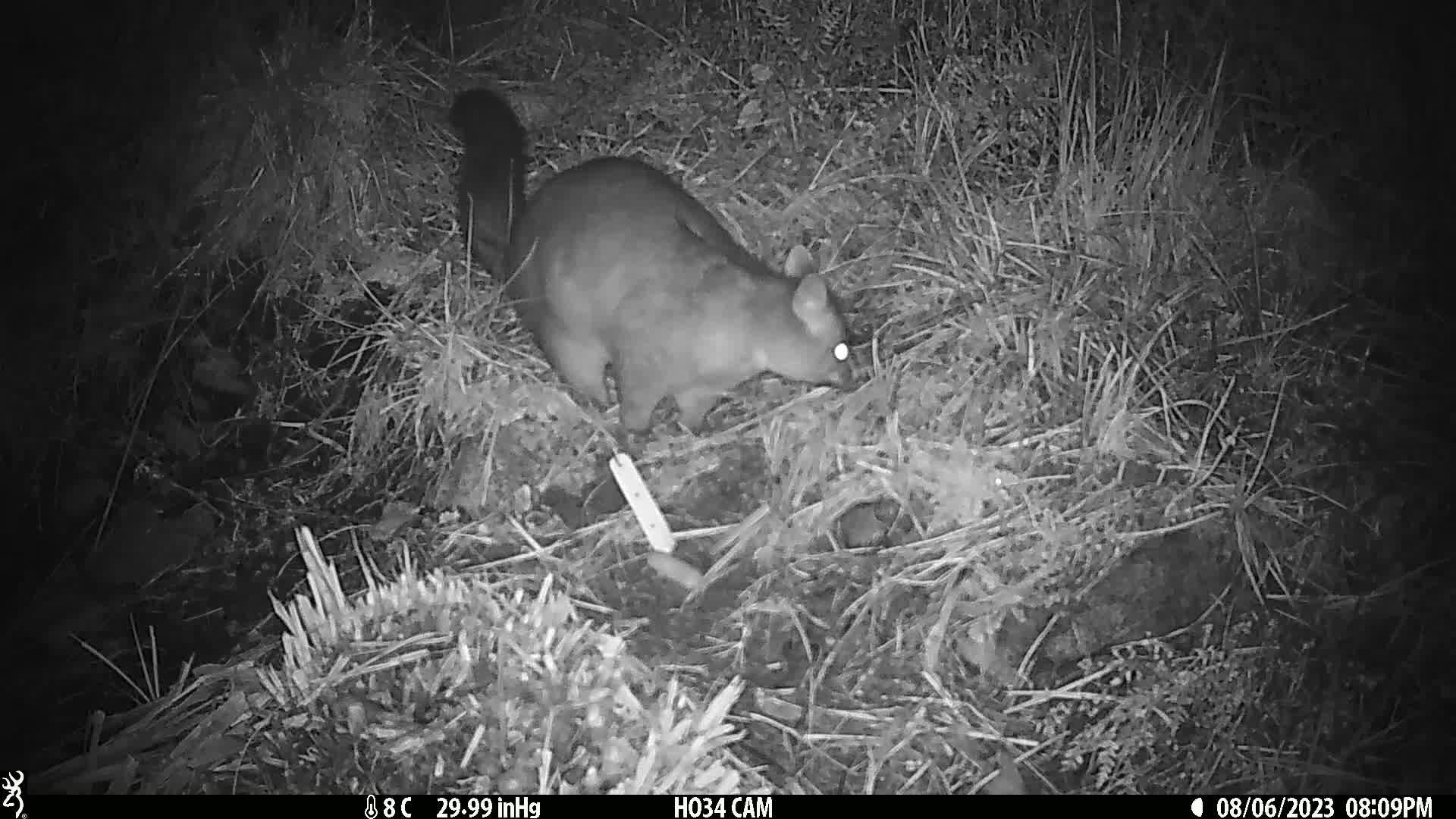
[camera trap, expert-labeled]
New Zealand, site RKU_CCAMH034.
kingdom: Animalia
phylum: Chordata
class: Mammalia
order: Diprotodontia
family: Phalangeridae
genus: Trichosurus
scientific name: Trichosurus vulpecula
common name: common brushtail possum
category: possum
Possum (common brushtail possum) (Trichosurus vulpecula).